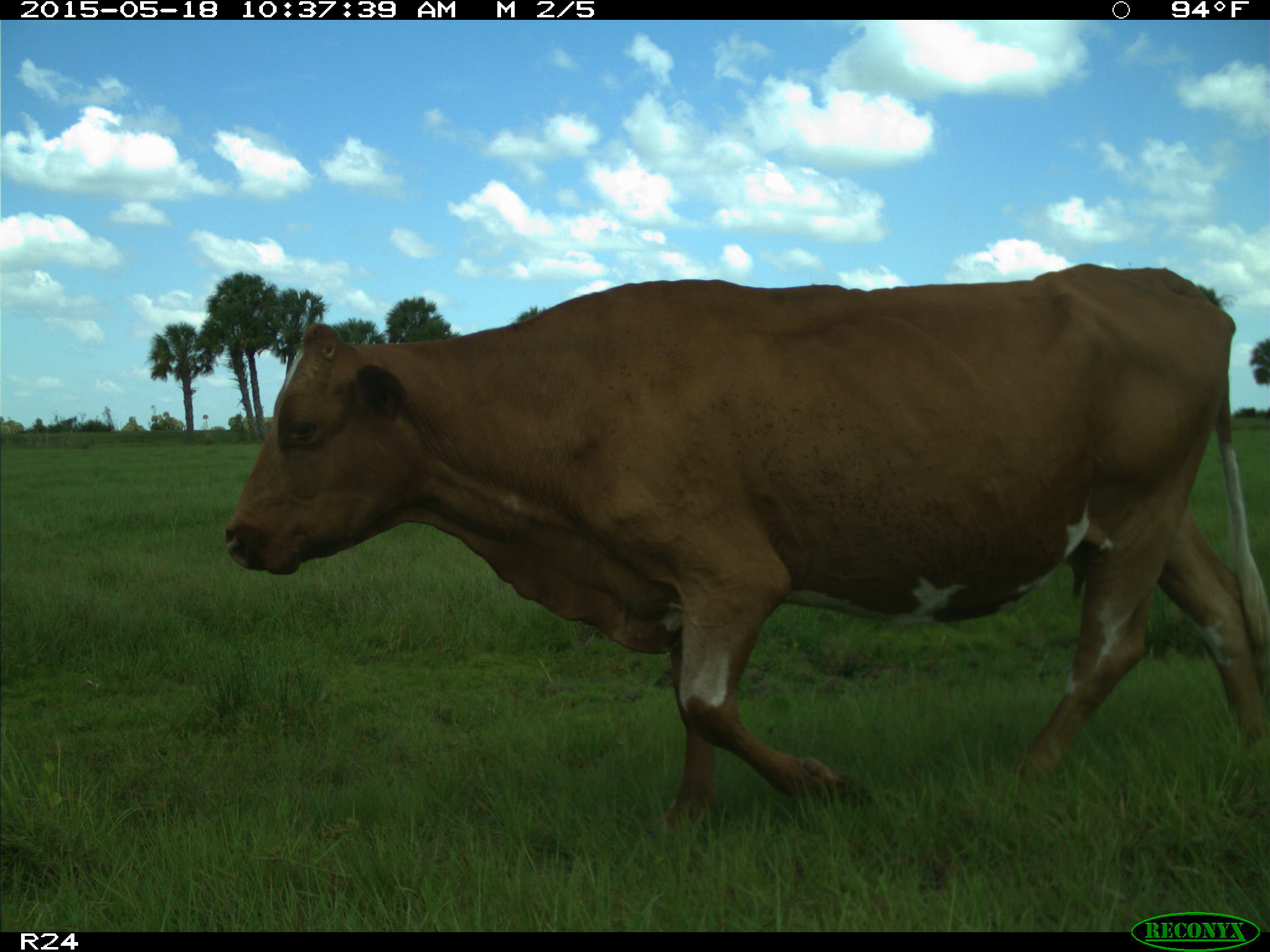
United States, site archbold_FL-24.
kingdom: Animalia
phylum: Chordata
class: Mammalia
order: Artiodactyla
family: Suidae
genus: Sus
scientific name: Sus scrofa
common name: wild boar